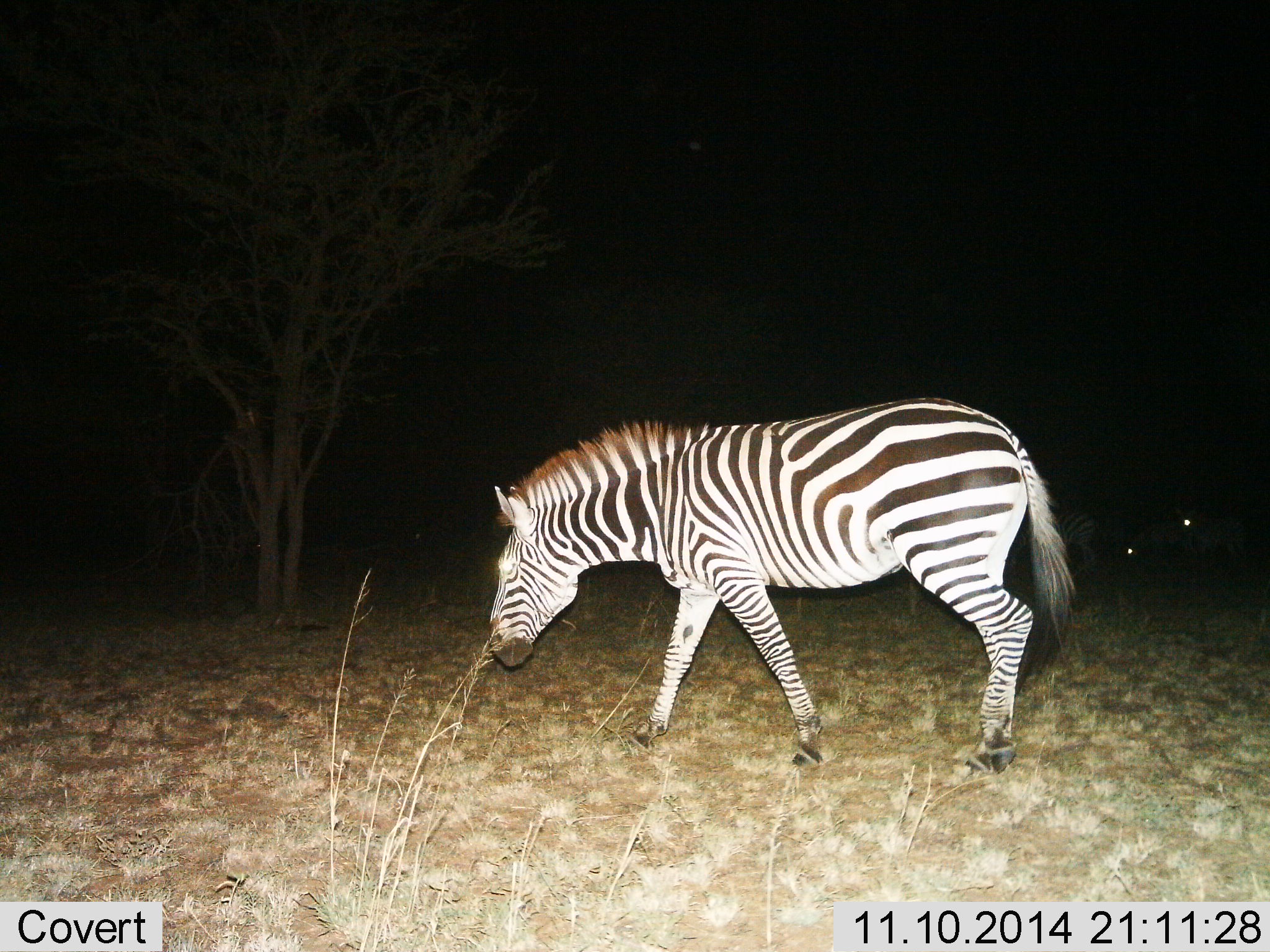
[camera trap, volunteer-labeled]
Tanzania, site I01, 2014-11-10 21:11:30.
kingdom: Animalia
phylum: Chordata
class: Mammalia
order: Perissodactyla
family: Equidae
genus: Equus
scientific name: Equus quagga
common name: plains zebra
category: zebra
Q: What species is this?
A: Zebra (plains zebra) (Equus quagga).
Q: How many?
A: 1.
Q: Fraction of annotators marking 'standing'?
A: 30%.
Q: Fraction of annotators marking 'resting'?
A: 0%.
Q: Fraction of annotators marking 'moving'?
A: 80%.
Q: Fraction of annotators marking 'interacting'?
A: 0%.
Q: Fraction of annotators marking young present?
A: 0%.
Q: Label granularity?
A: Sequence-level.